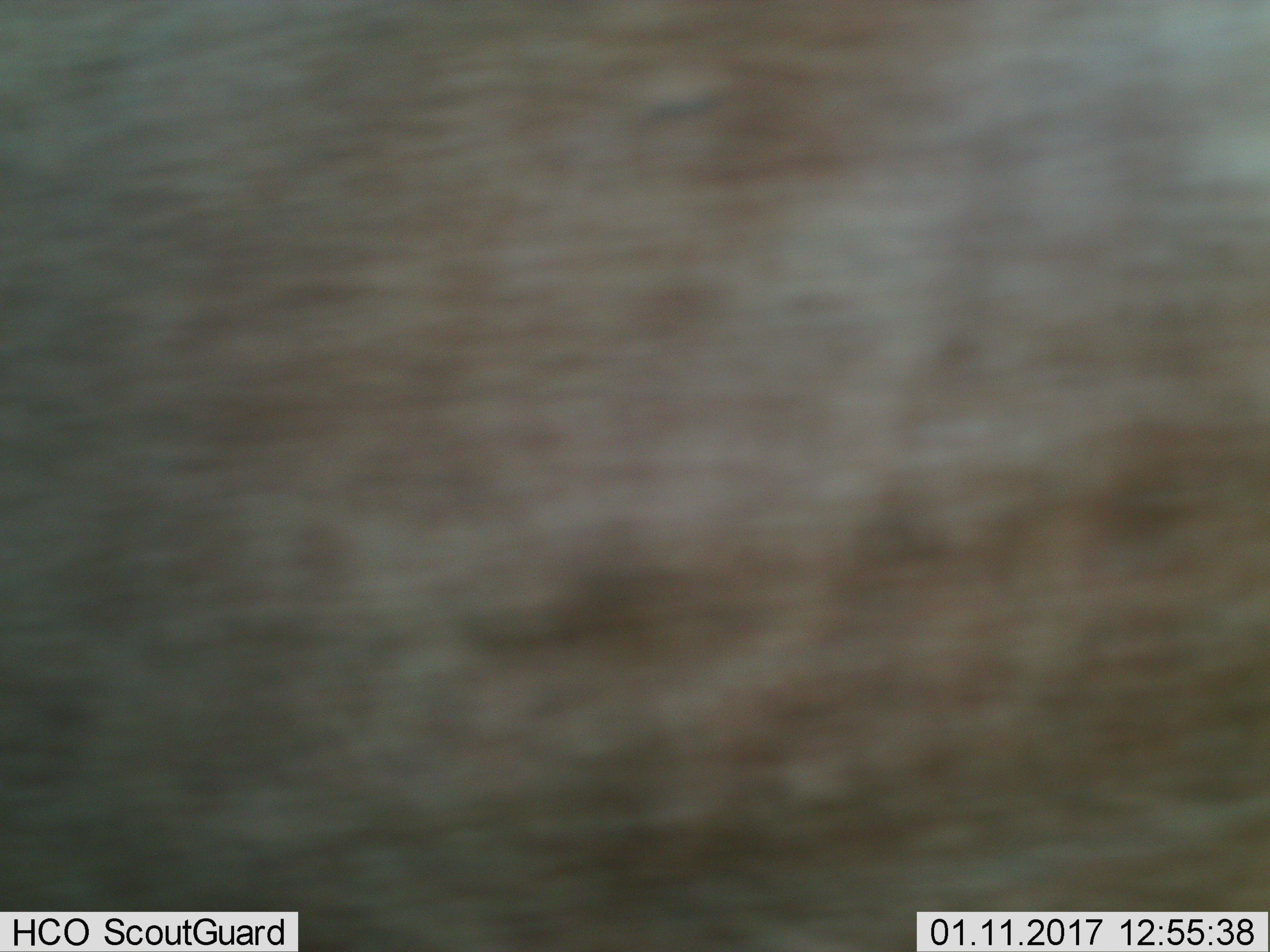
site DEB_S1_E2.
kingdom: Animalia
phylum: Chordata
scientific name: Vertebrata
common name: domestic animal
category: domesticanimal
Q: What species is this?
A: Domesticanimal (domestic animal) (Vertebrata).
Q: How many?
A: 1.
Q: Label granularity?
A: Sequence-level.